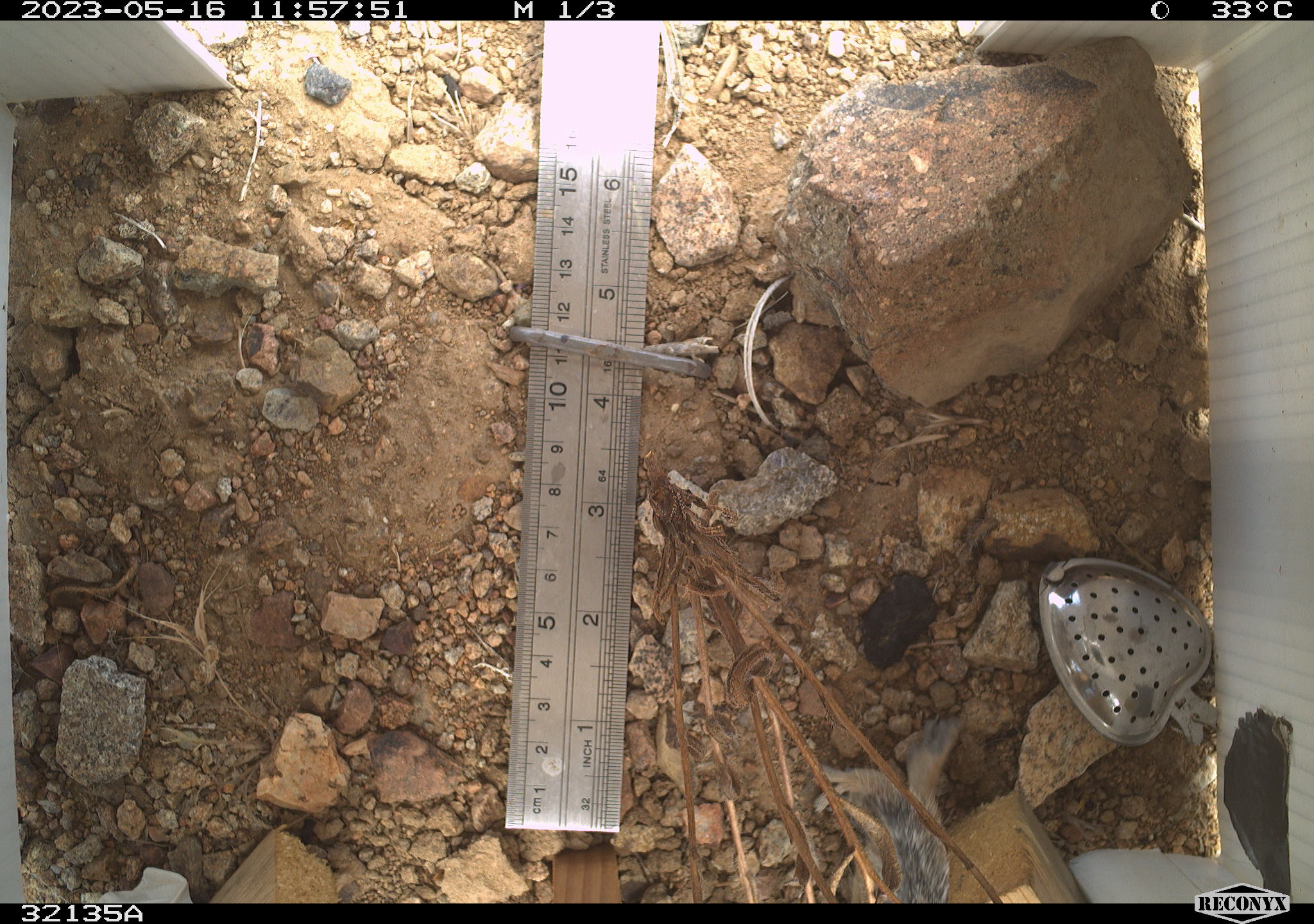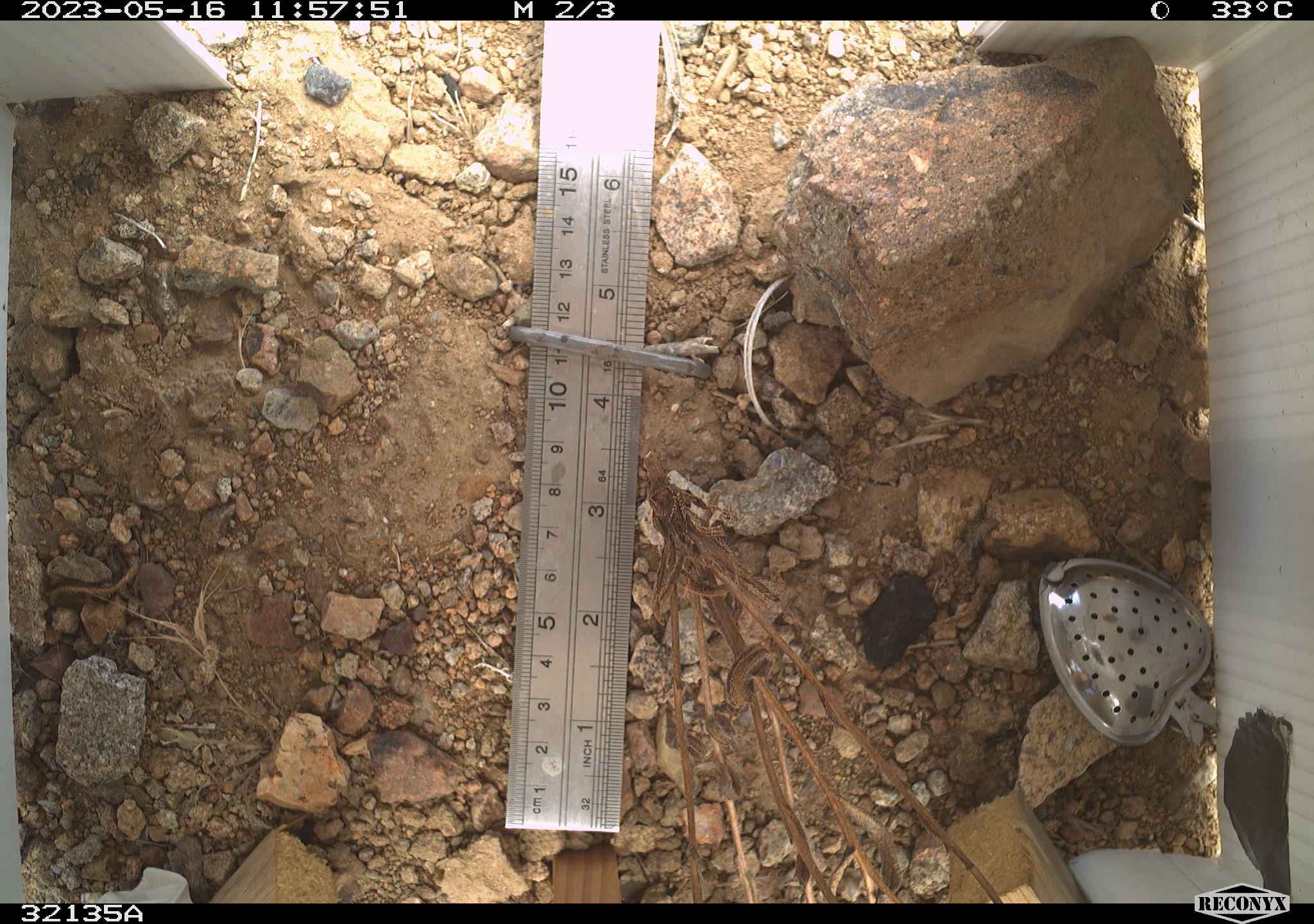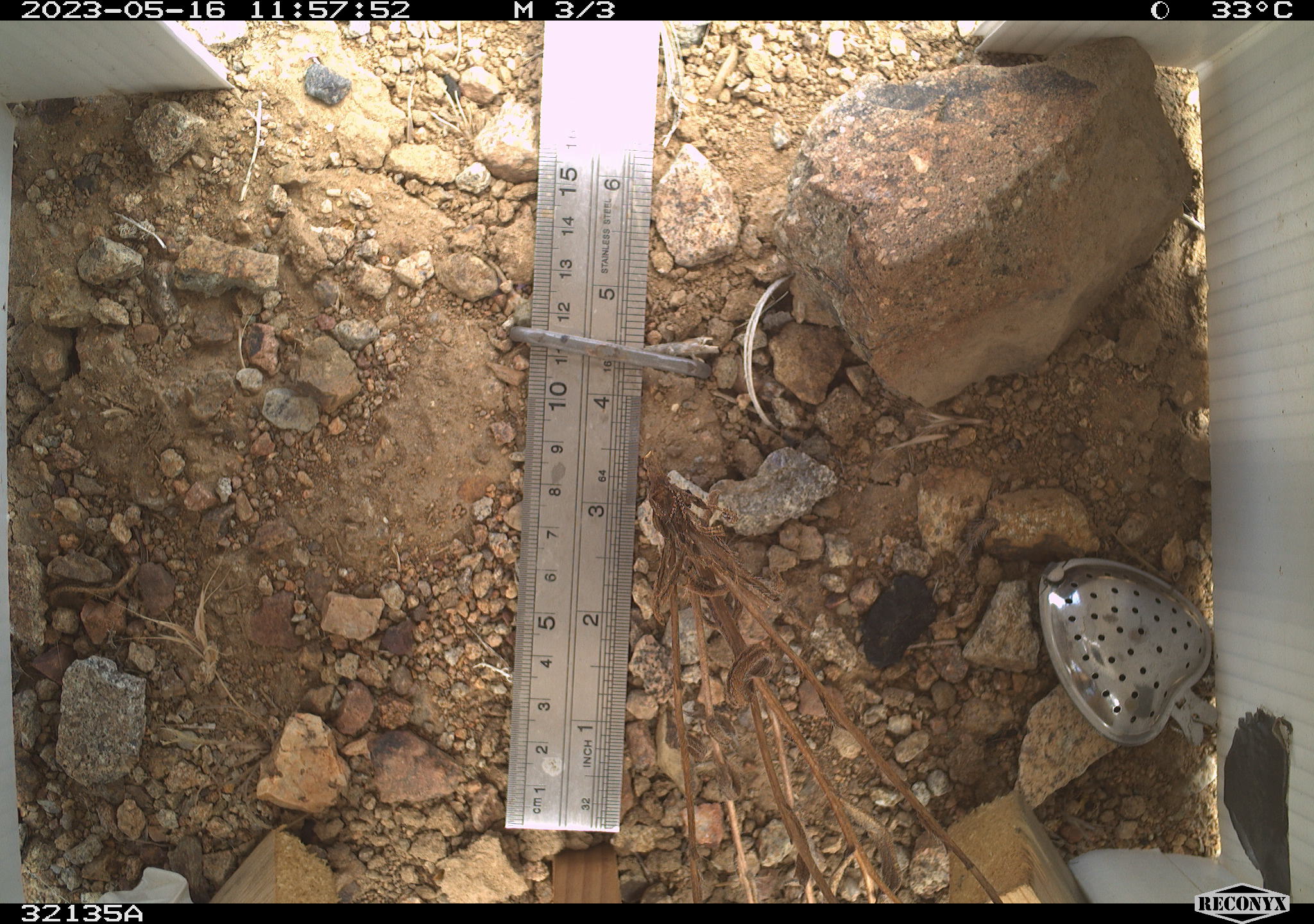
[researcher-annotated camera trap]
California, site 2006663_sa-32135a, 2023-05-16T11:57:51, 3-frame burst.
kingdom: Animalia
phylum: Chordata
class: Mammalia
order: Rodentia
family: Sciuridae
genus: Ammospermophilus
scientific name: Ammospermophilus leucurus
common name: white-tailed antelope squirrel